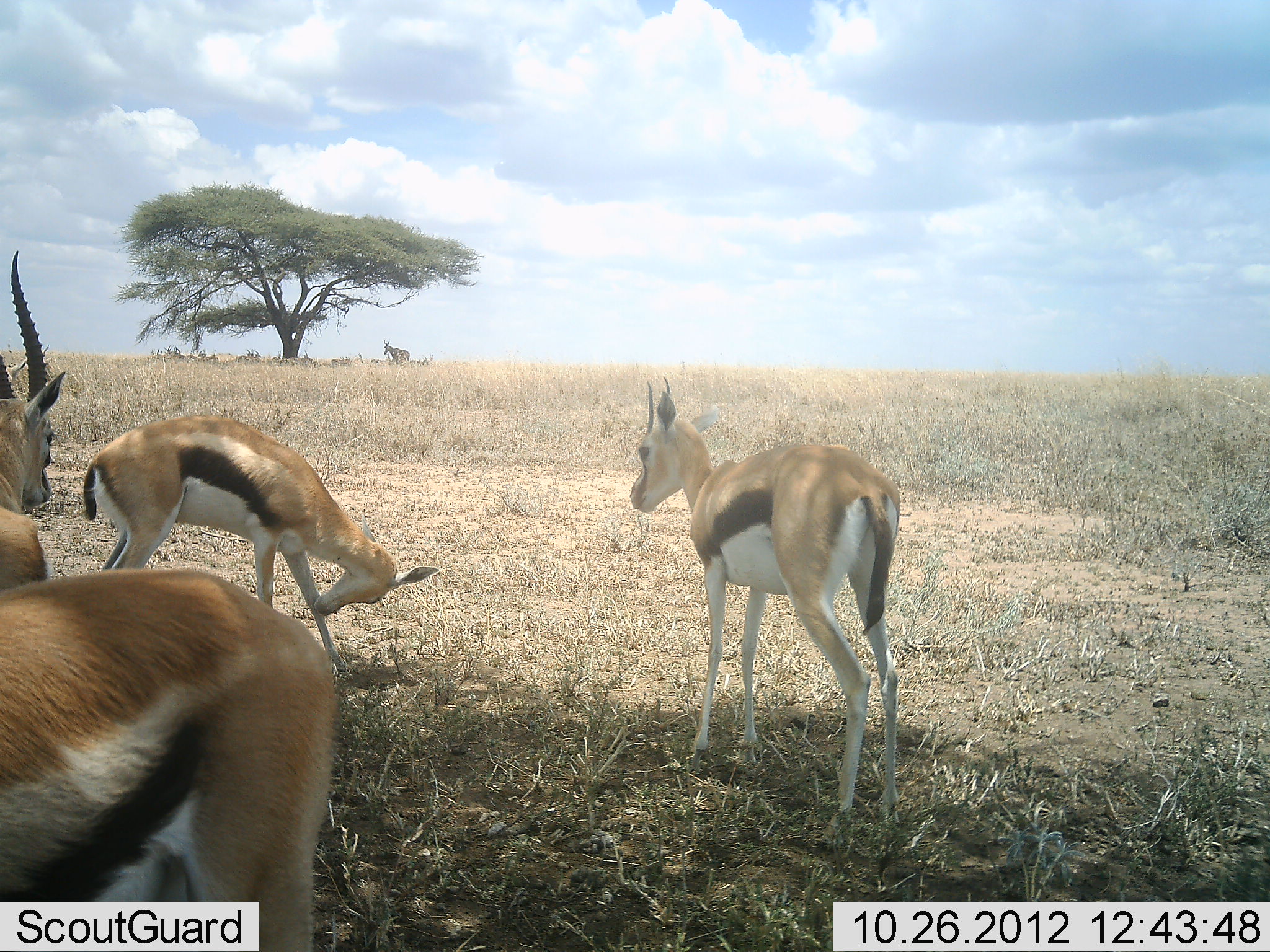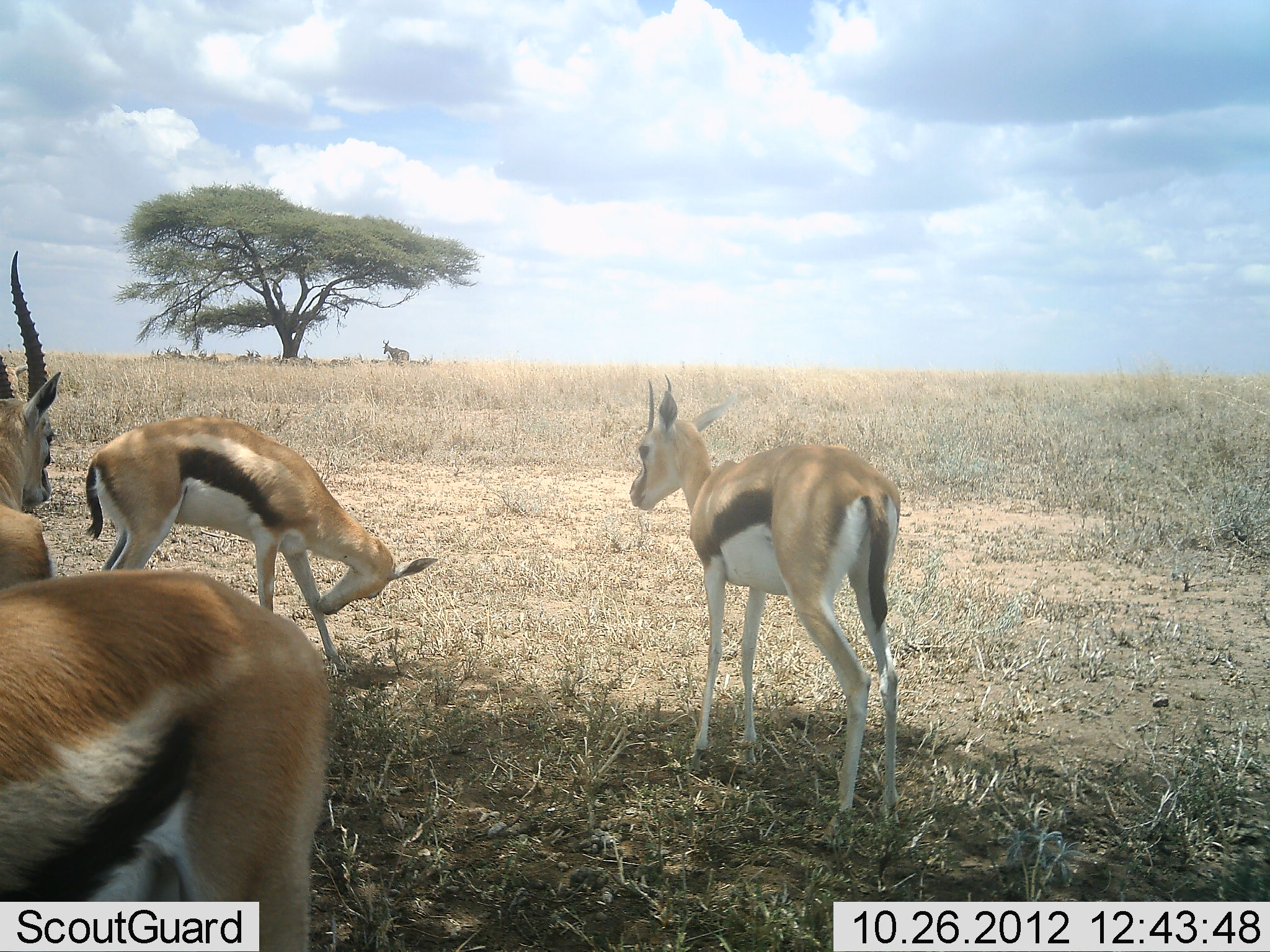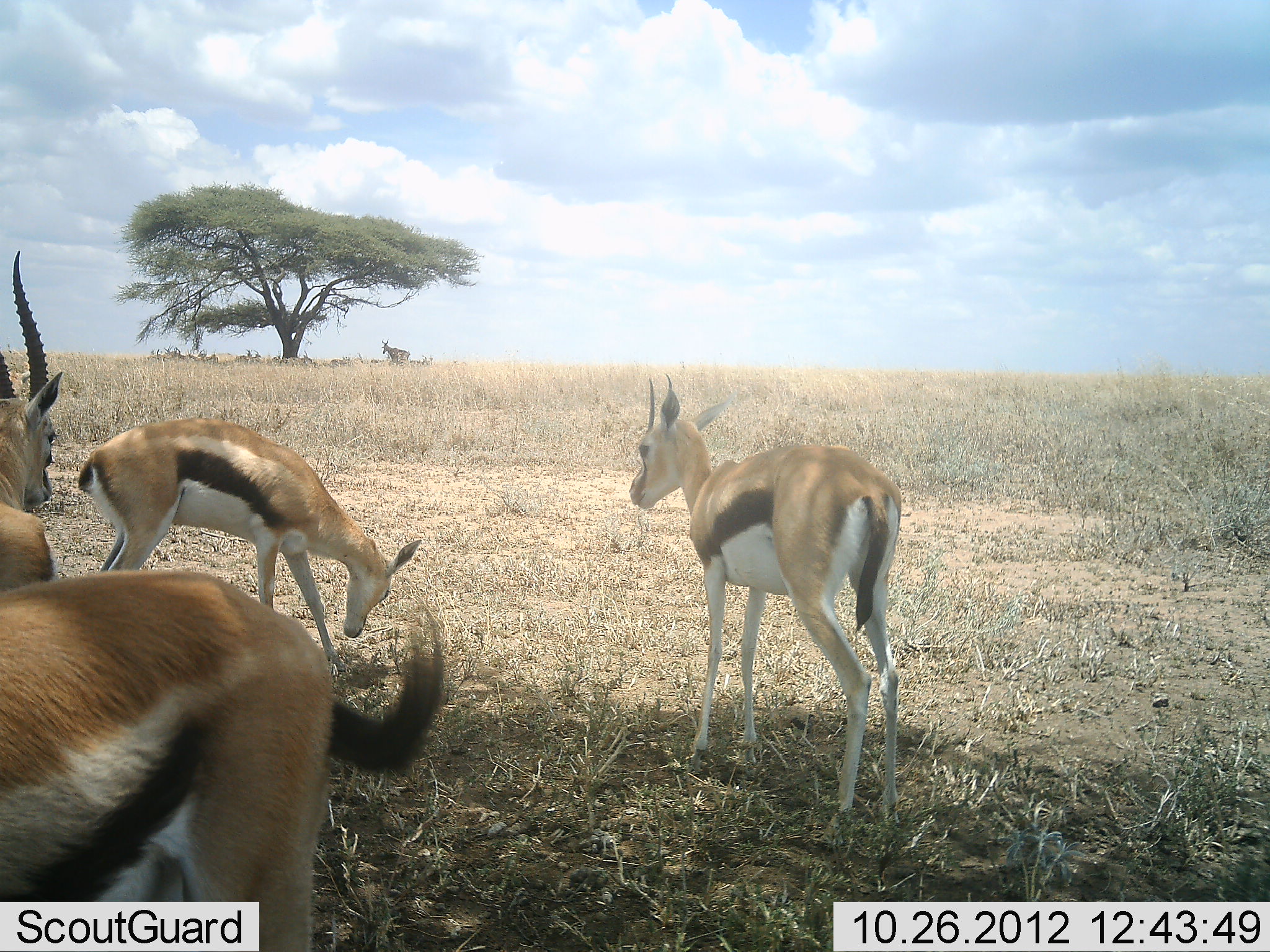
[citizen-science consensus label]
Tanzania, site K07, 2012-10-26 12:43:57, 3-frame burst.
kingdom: Animalia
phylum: Chordata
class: Mammalia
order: Artiodactyla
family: Bovidae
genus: Eudorcas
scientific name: Eudorcas thomsonii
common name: thomson's gazelle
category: gazellethomsons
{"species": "gazellethomsons (thomson's gazelle) (Eudorcas thomsonii)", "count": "4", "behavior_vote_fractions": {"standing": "91%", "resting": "27%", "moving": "9%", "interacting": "0%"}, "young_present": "0%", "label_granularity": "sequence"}